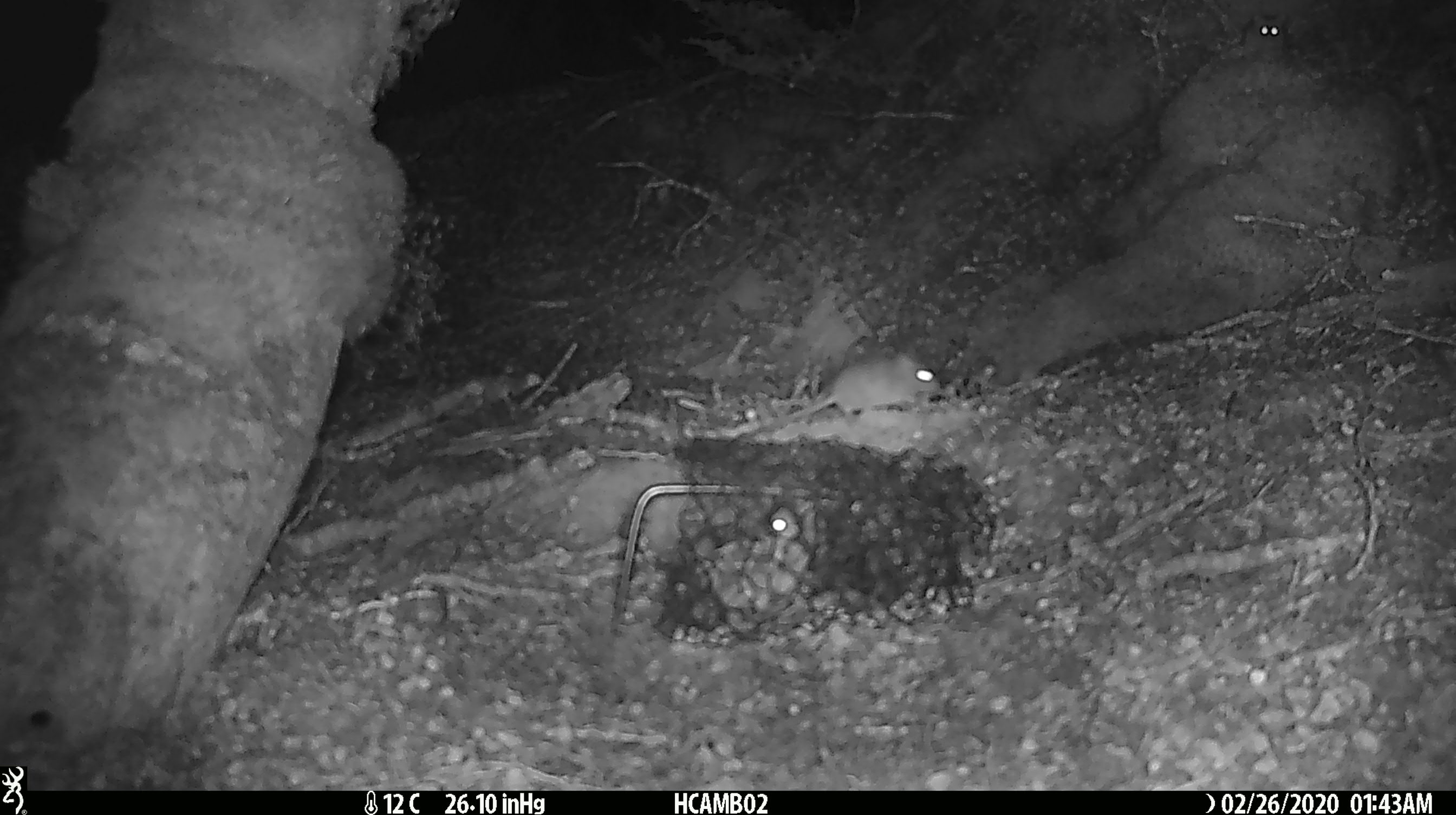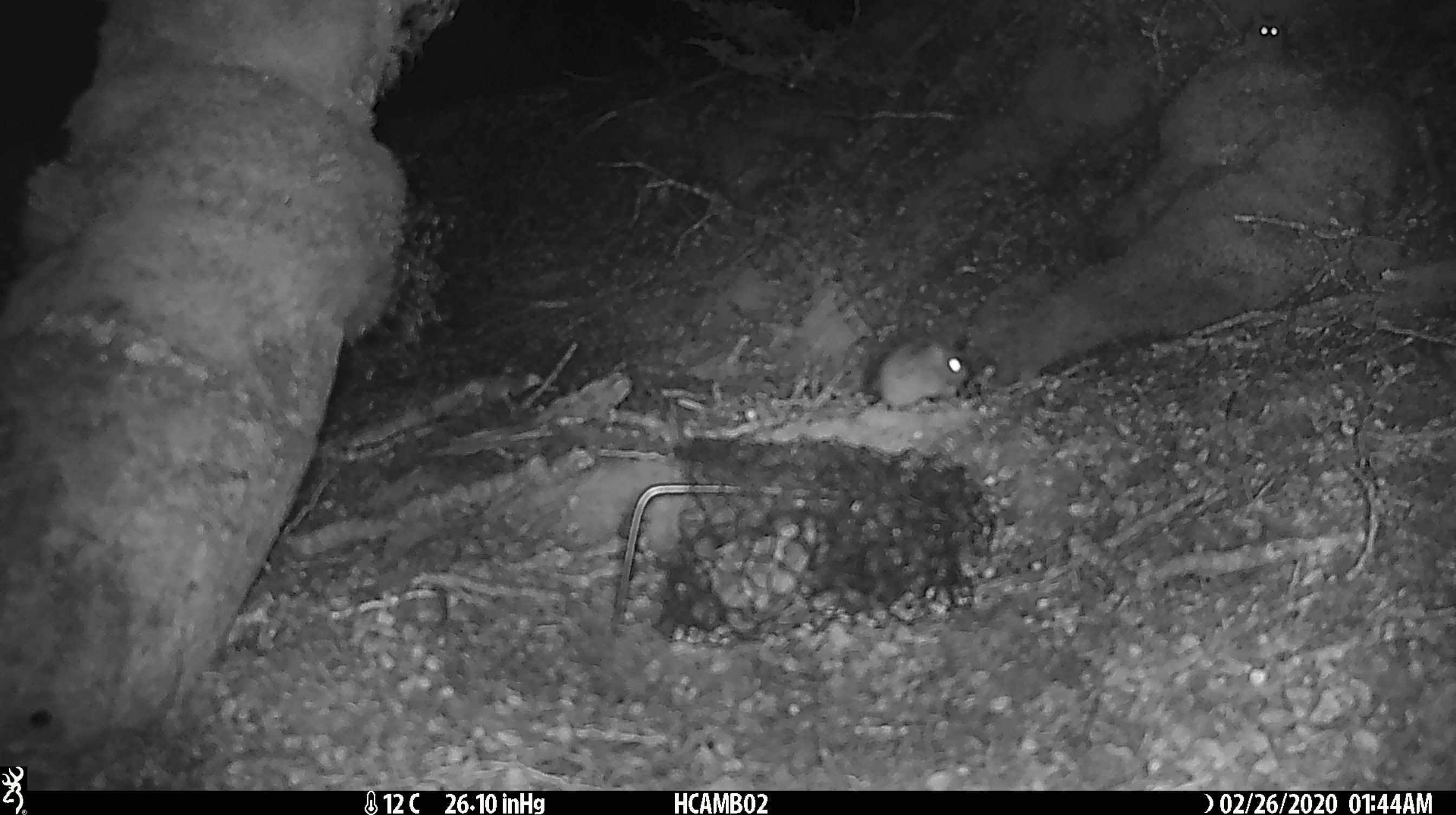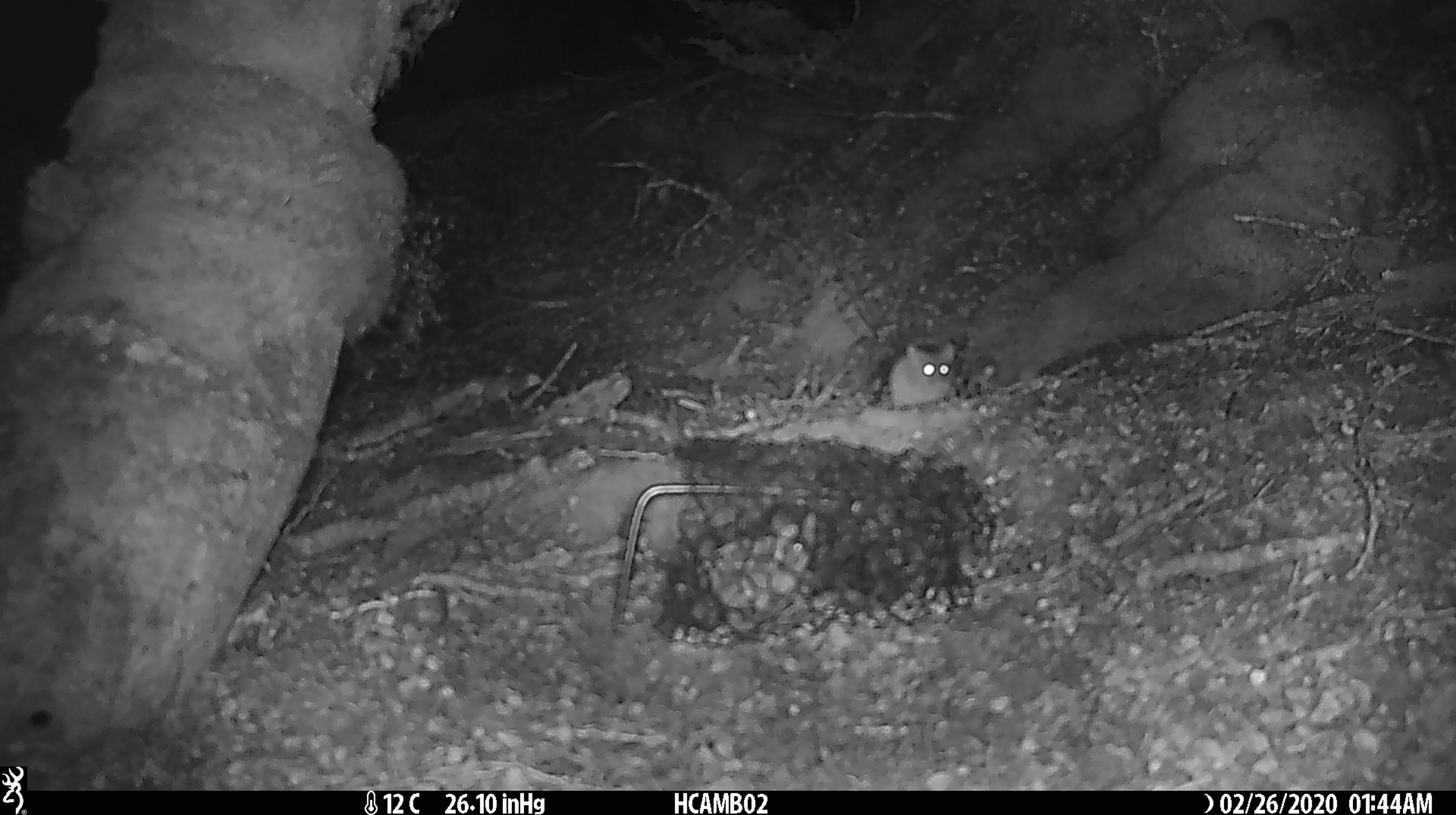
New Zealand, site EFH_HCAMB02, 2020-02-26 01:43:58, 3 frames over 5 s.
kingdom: Animalia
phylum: Chordata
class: Mammalia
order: Rodentia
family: Muridae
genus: Mus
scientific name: Mus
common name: mouse